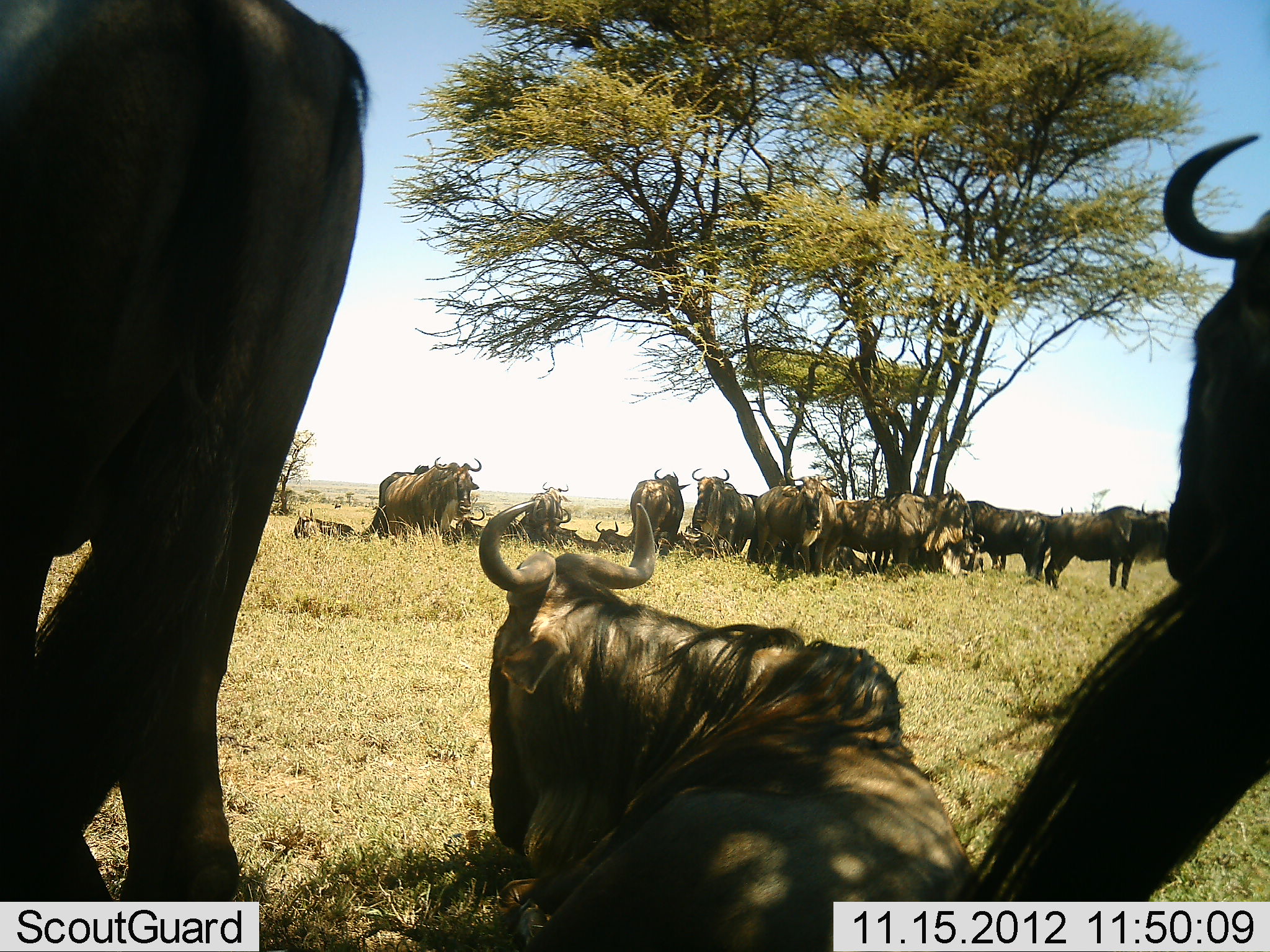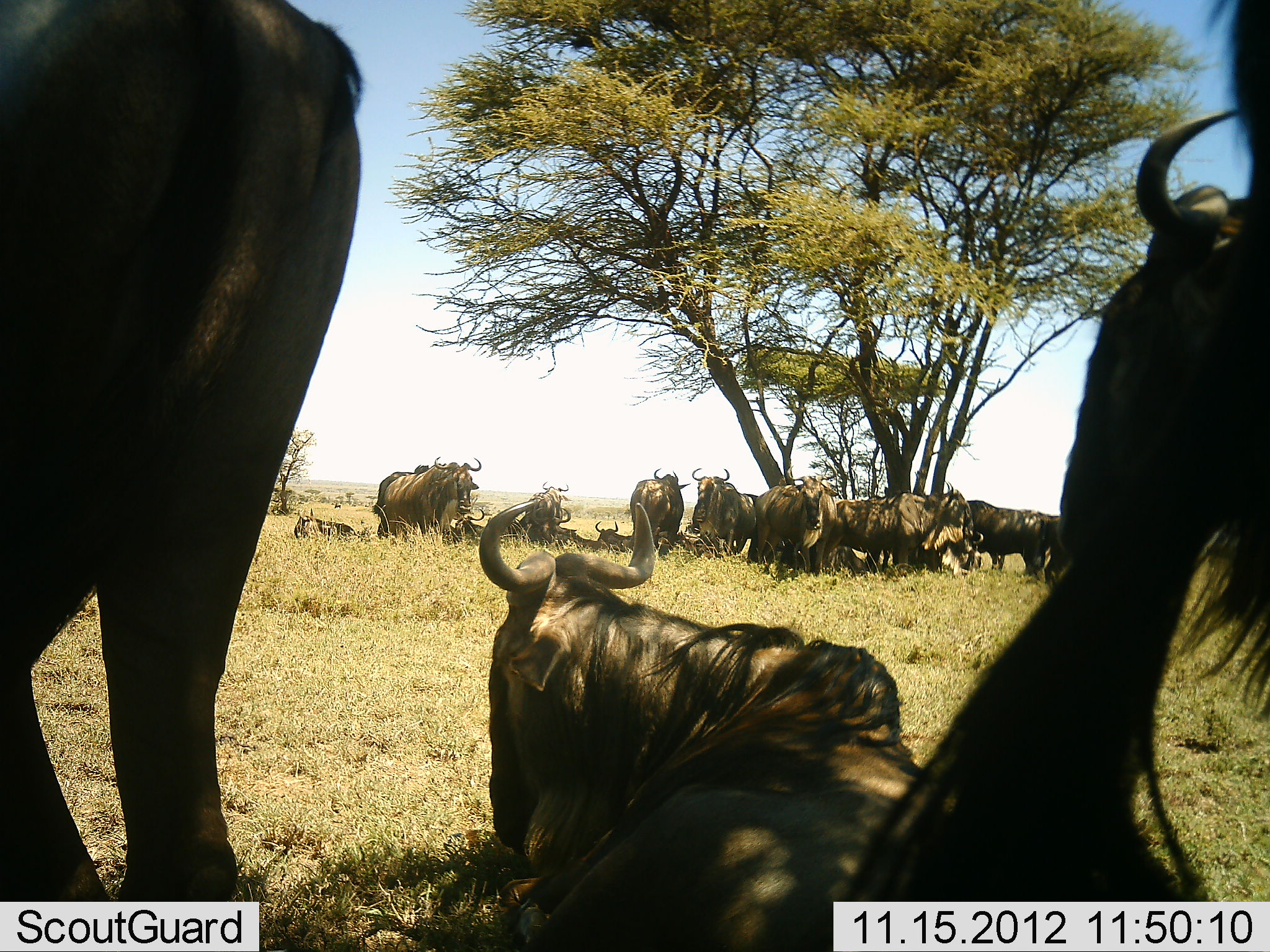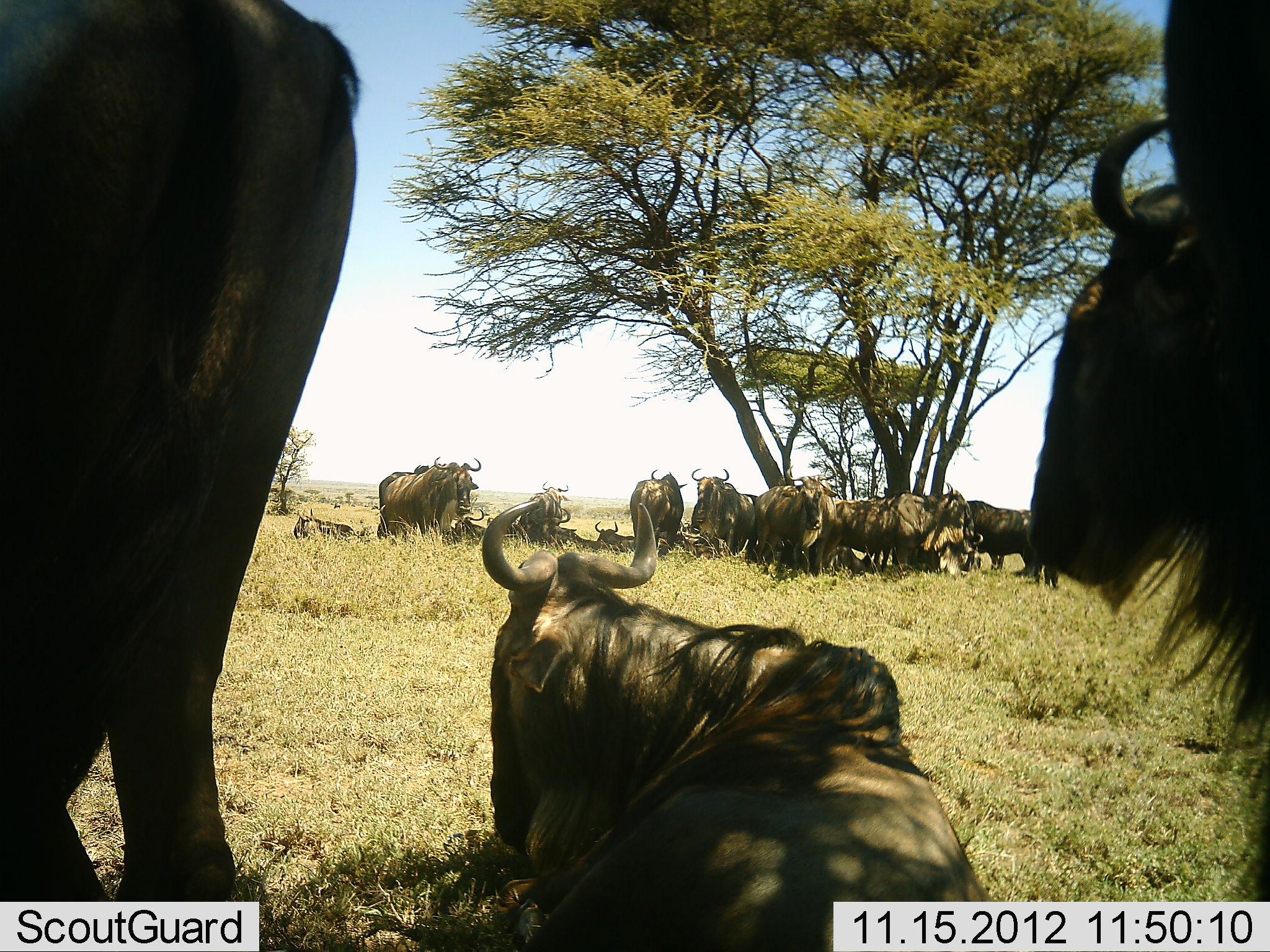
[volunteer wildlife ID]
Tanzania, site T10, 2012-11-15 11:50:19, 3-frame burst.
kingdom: Animalia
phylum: Chordata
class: Mammalia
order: Artiodactyla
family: Bovidae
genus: Connochaetes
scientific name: Connochaetes taurinus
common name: blue wildebeest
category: wildebeest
Wildebeest (blue wildebeest) (Connochaetes taurinus), count 11-50. Behavior (volunteer vote fractions): standing 90%, resting 90%, moving 20%, interacting 40%. Young present (vote fraction): 0%. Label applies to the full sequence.